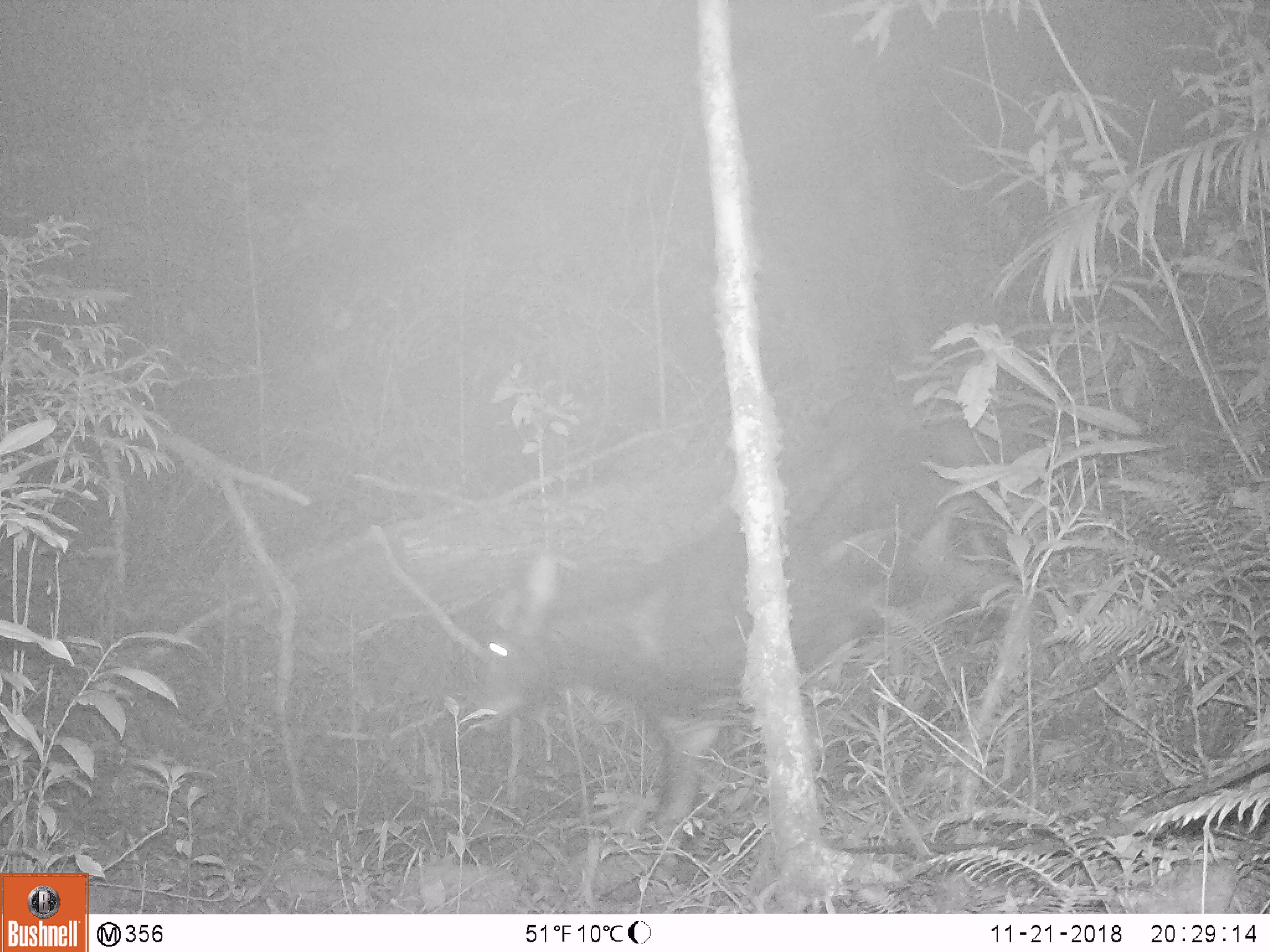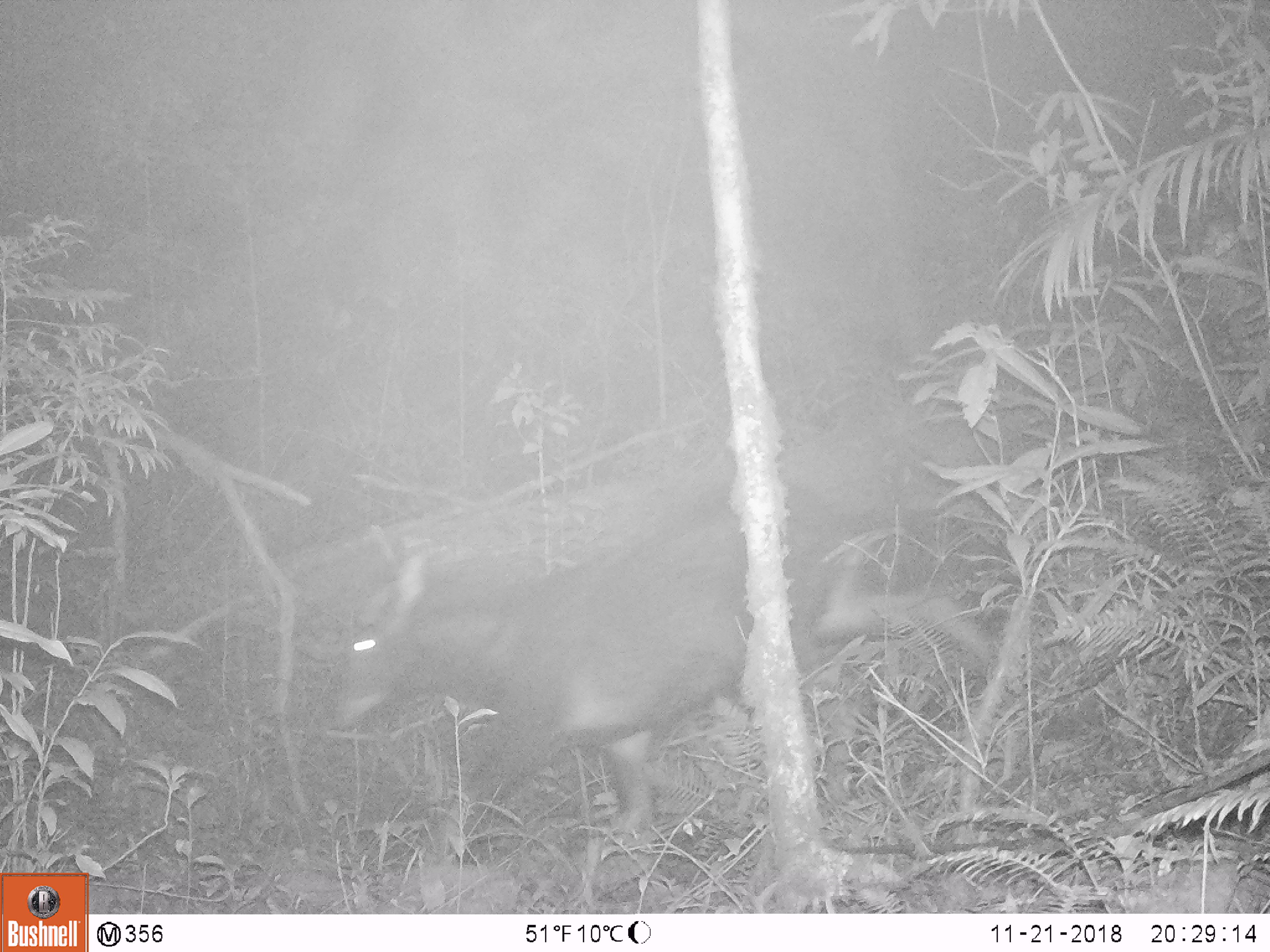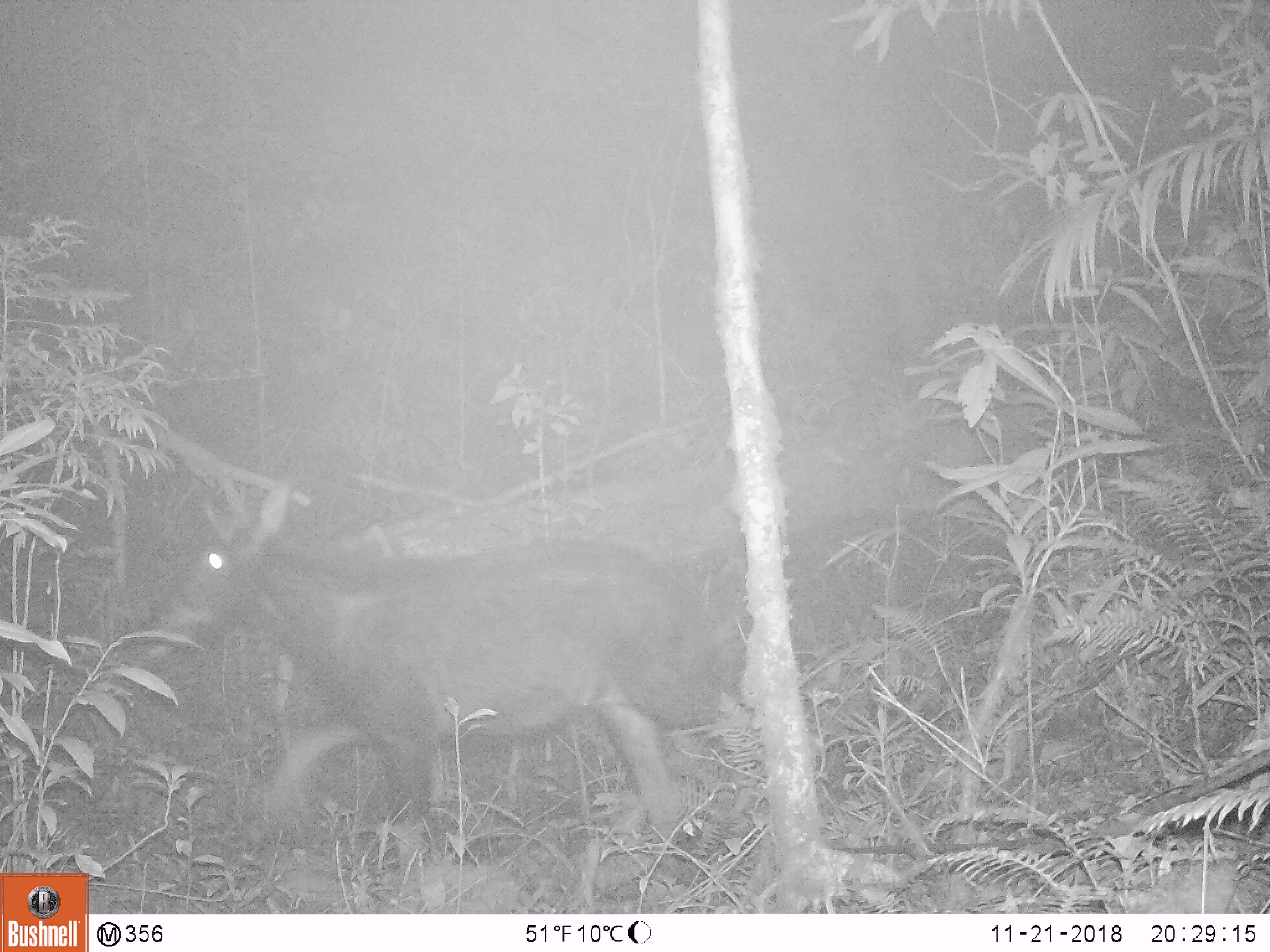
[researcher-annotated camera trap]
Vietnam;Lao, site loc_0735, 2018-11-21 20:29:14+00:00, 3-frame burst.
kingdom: Animalia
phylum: Chordata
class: Mammalia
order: Artiodactyla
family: Bovidae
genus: Capricornis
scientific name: Capricornis sumatraensis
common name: chinese serow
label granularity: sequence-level